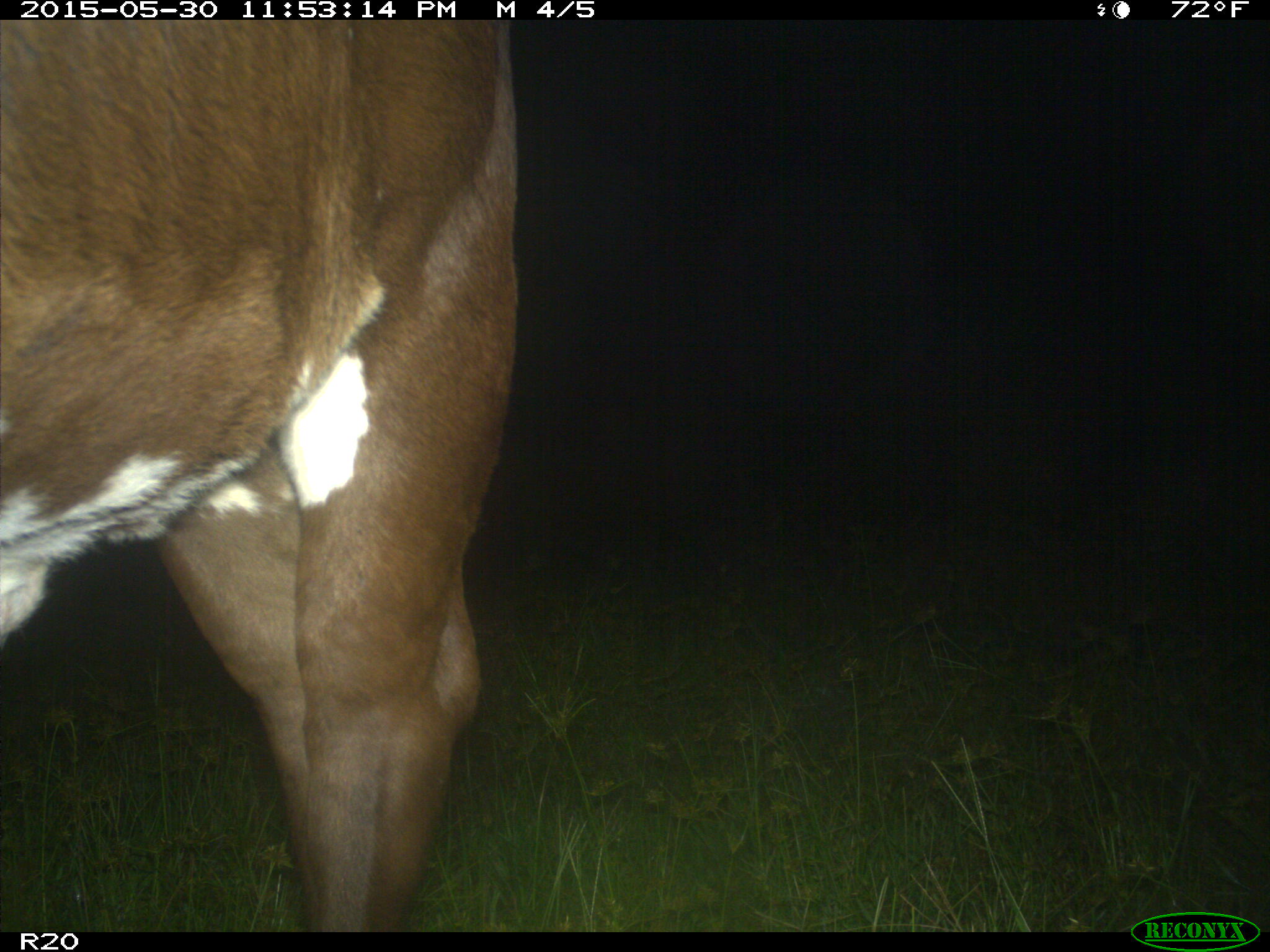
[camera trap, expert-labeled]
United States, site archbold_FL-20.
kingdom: Animalia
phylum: Chordata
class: Mammalia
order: Artiodactyla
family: Bovidae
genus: Bos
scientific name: Bos taurus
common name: domestic cow